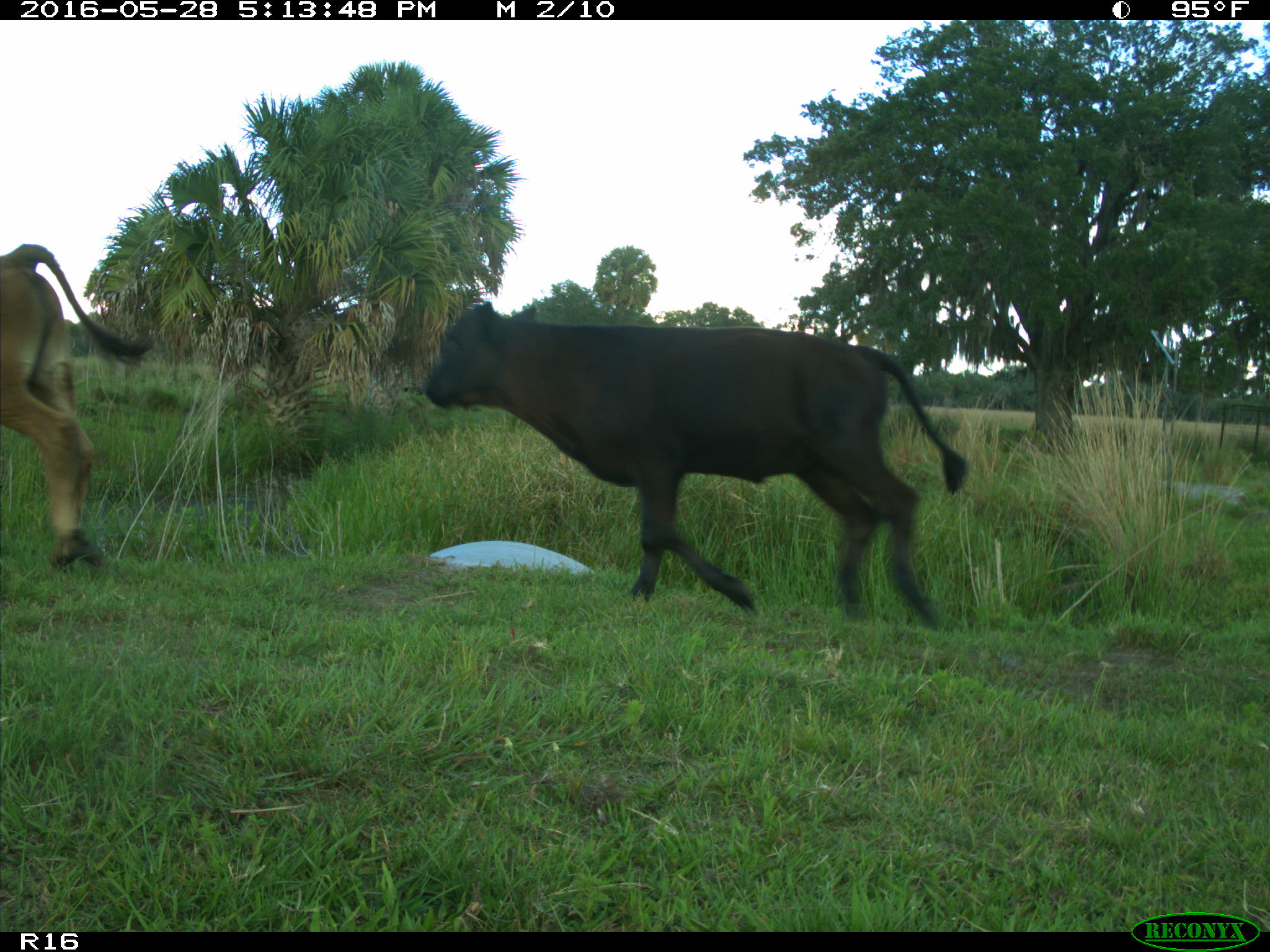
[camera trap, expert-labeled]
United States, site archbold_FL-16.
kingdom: Animalia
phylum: Chordata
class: Mammalia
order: Artiodactyla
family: Bovidae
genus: Bos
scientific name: Bos taurus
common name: domestic cow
Bos taurus (domestic cow).